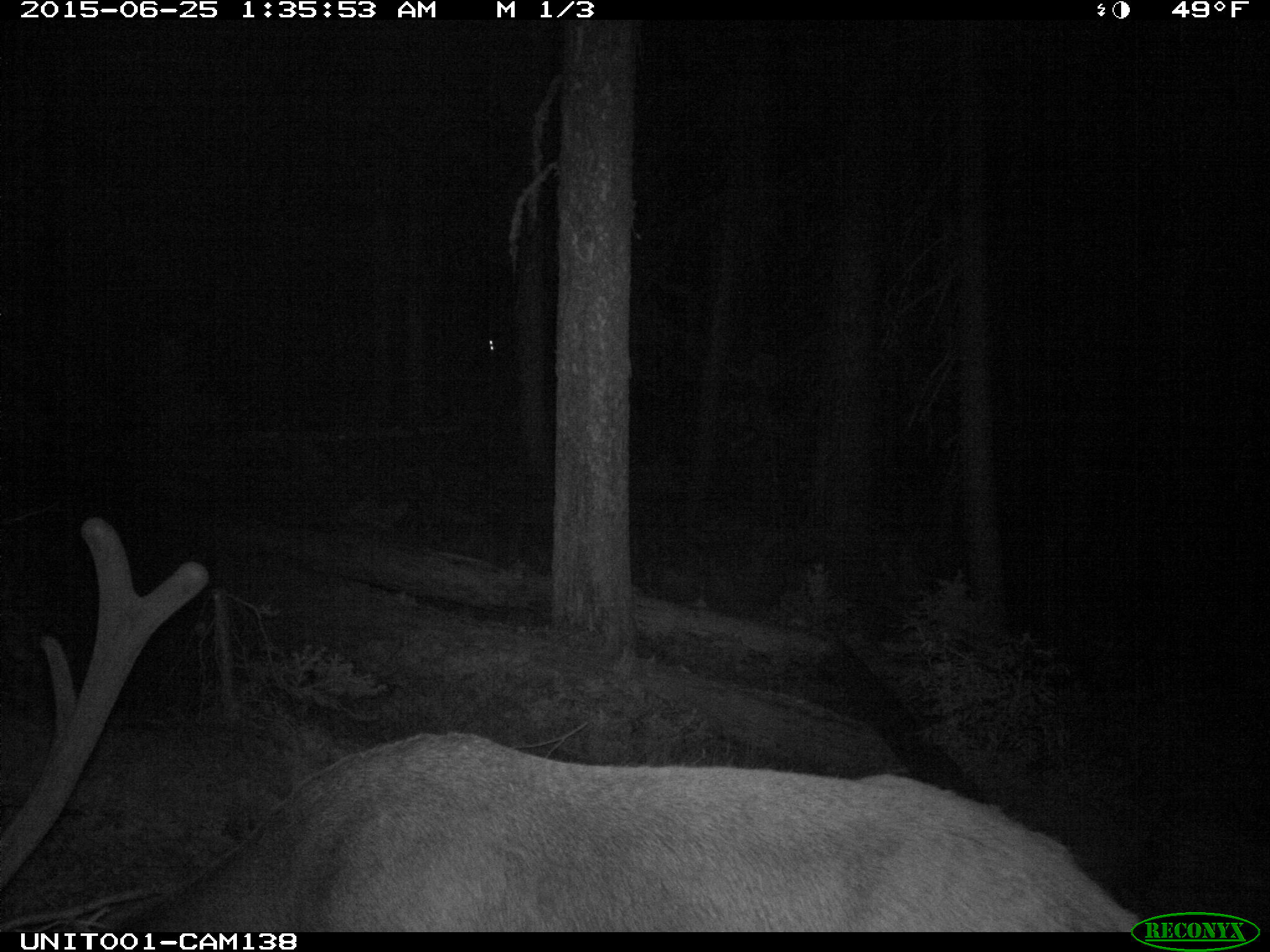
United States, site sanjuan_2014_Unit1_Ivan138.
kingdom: Animalia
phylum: Chordata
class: Mammalia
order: Artiodactyla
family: Cervidae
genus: Cervus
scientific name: Cervus elaphus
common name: red deer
Cervus elaphus (red deer).